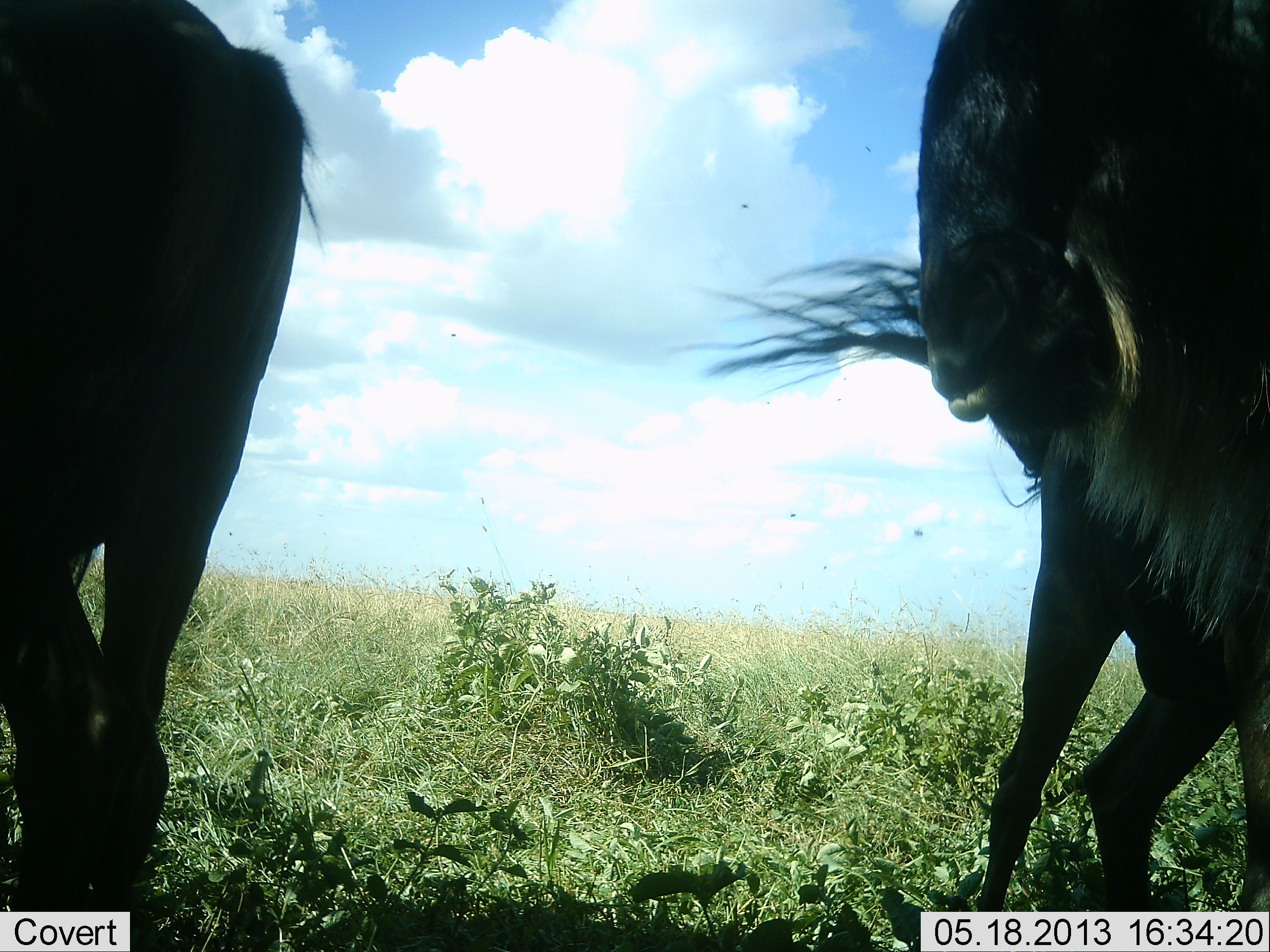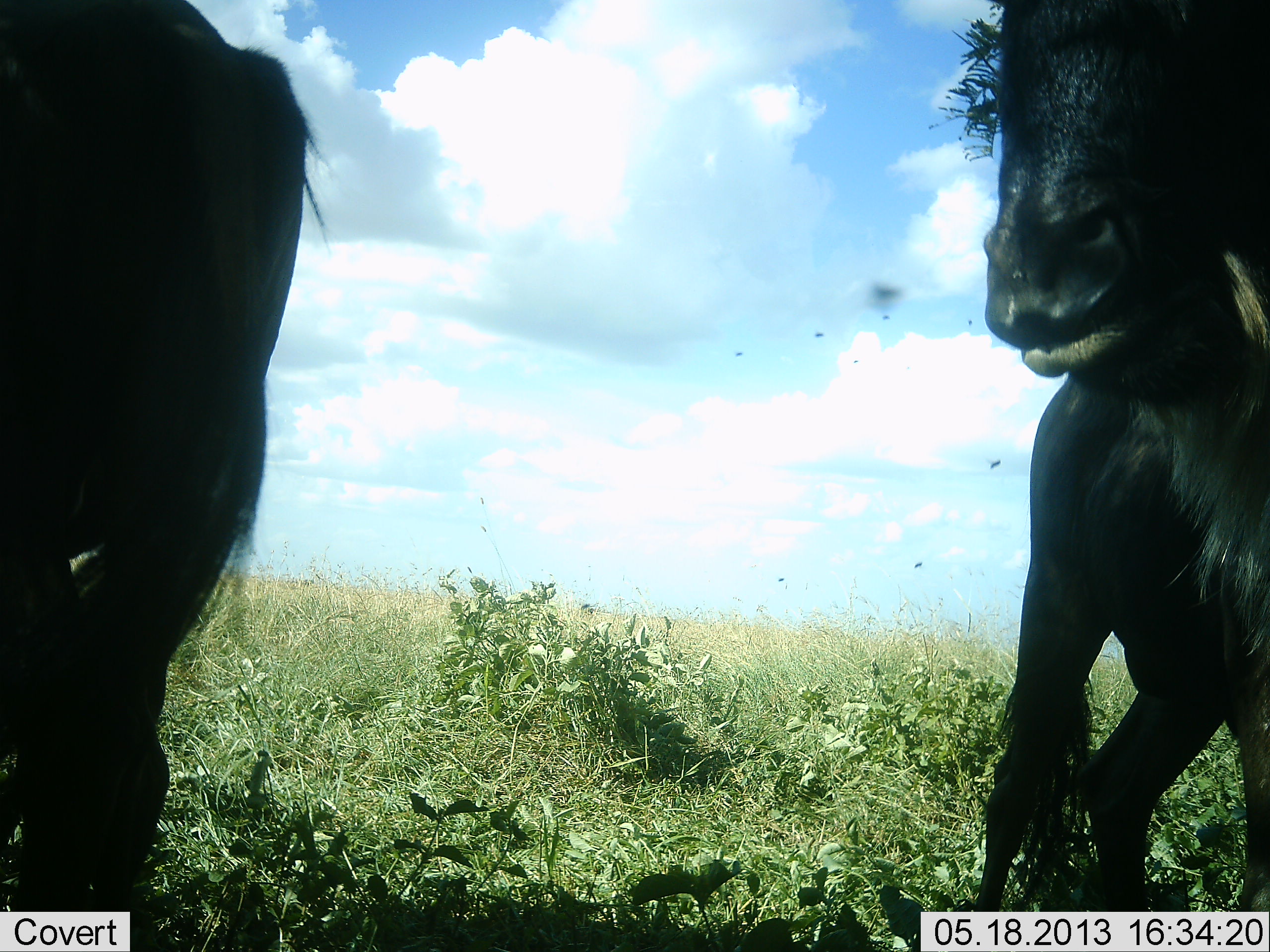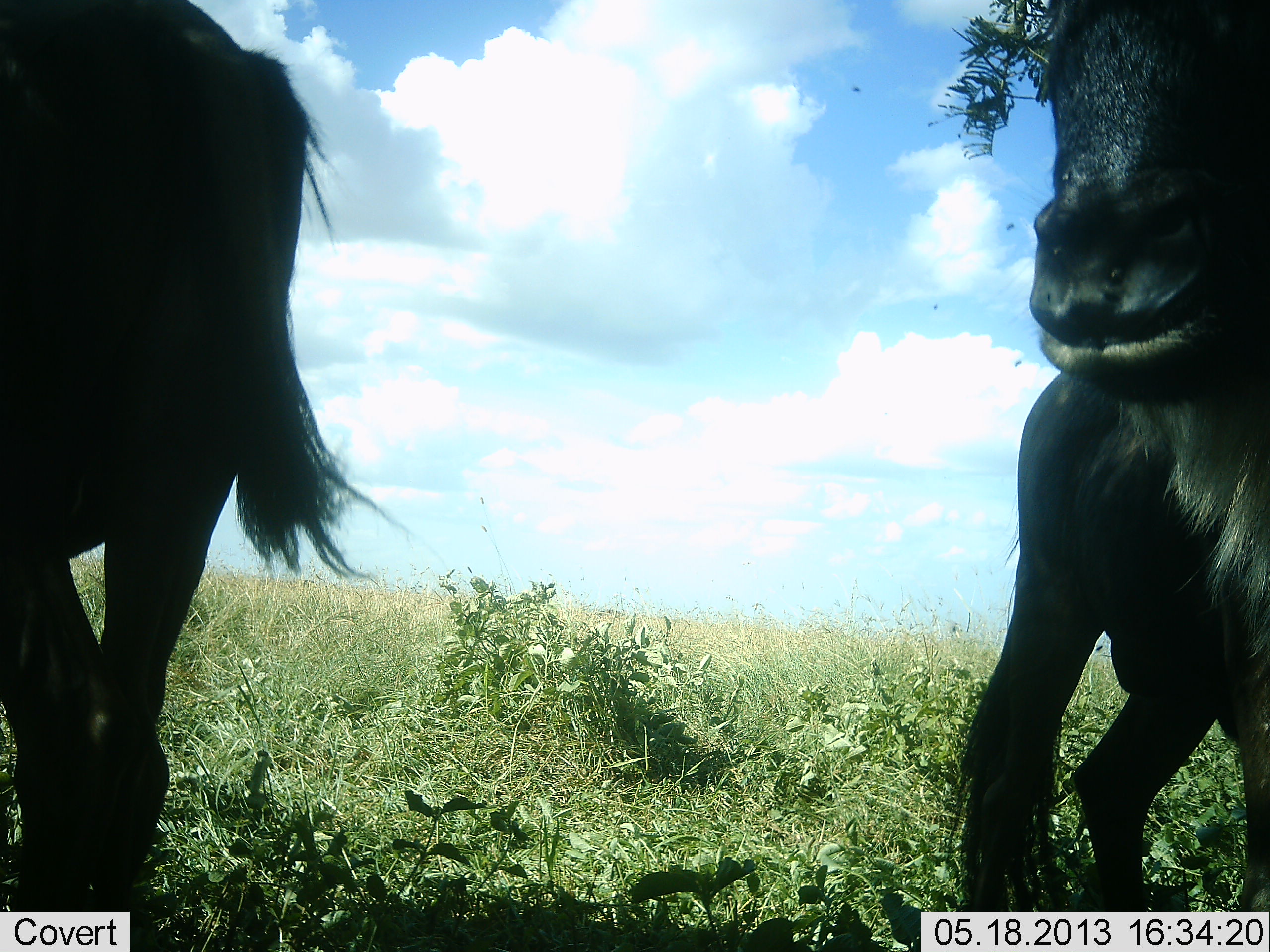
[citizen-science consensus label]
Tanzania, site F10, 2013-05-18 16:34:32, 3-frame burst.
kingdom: Animalia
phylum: Chordata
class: Mammalia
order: Artiodactyla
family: Bovidae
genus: Connochaetes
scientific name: Connochaetes taurinus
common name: blue wildebeest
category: wildebeest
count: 2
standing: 96%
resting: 4%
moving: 4%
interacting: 0%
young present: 0%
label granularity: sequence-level